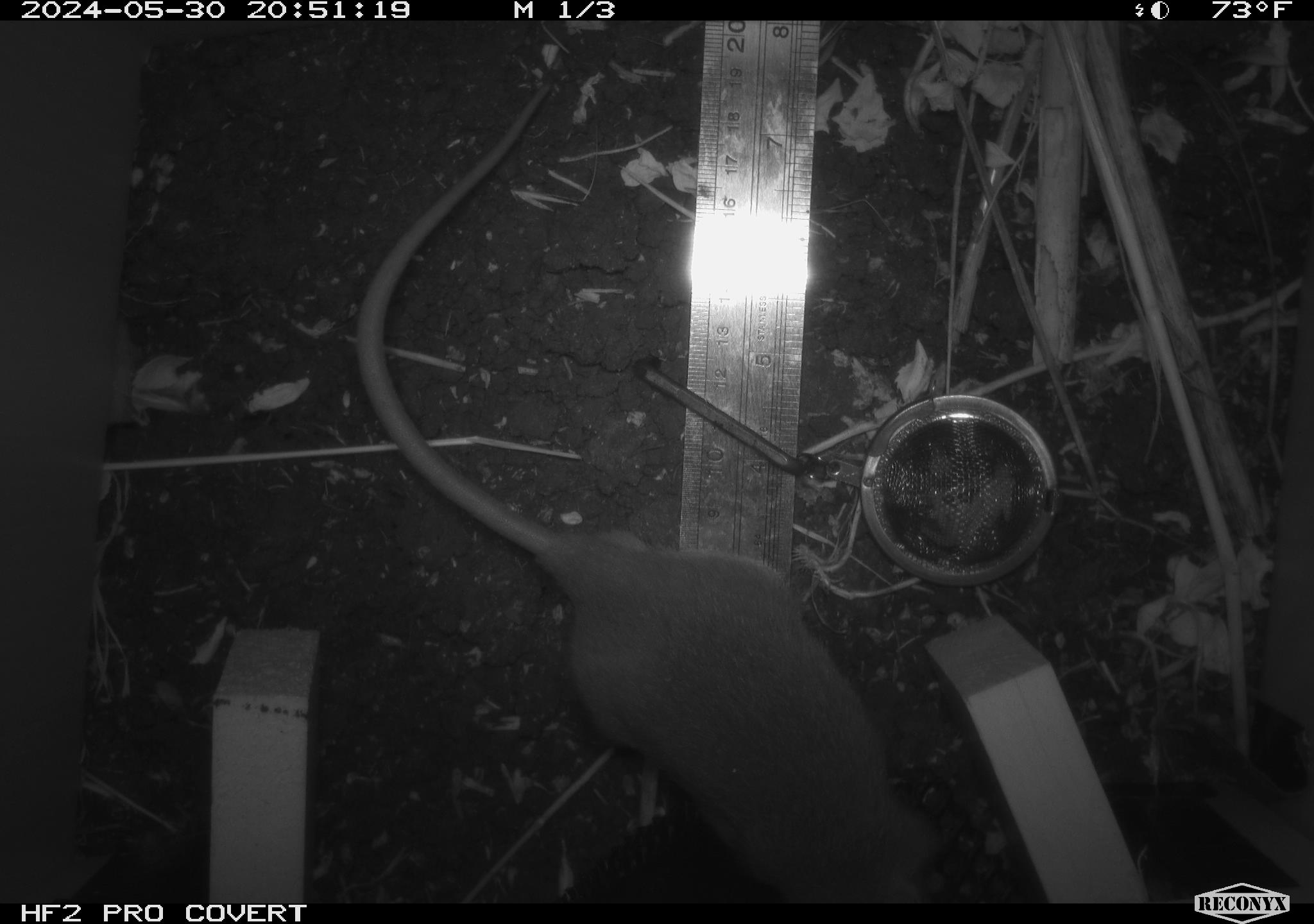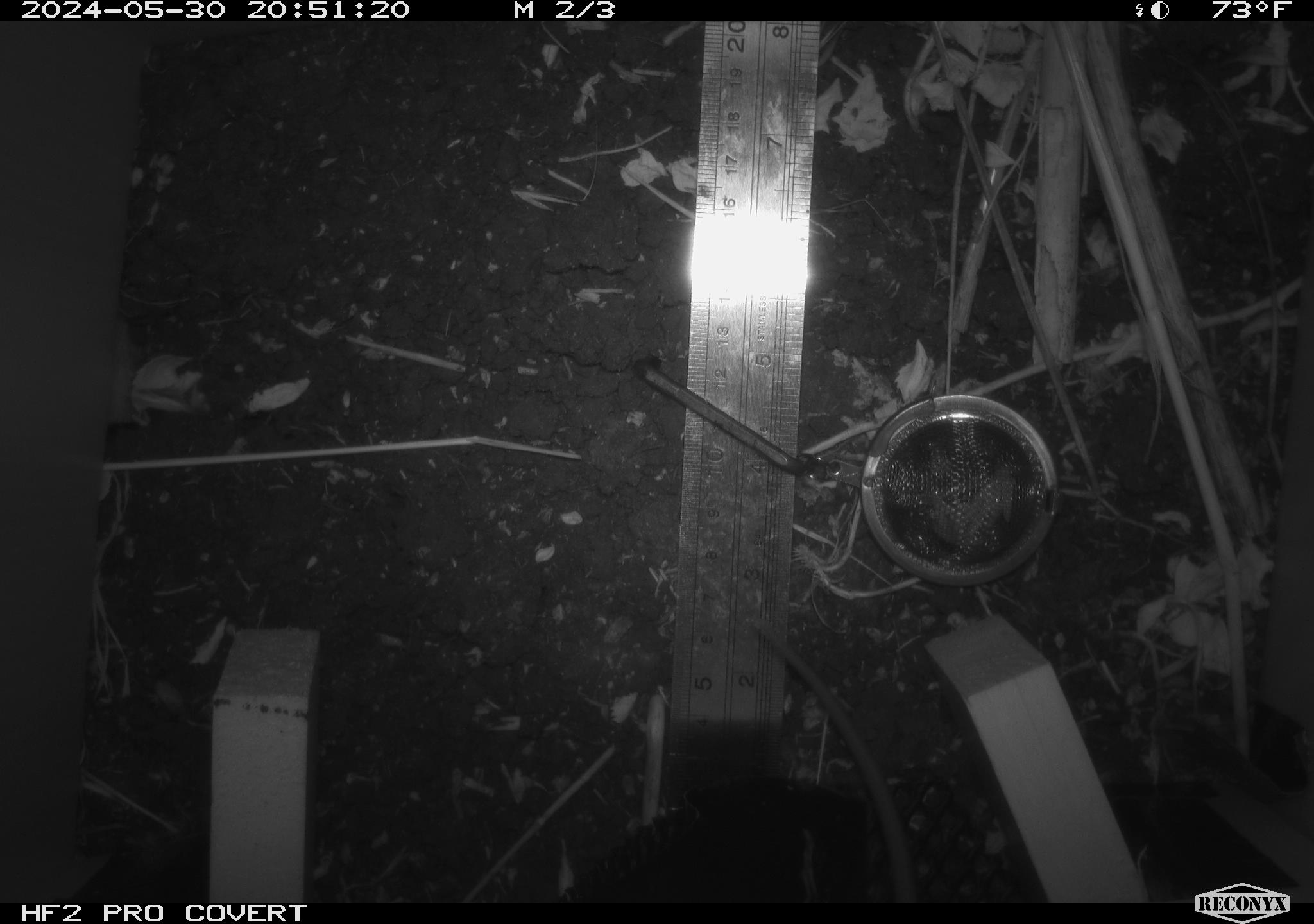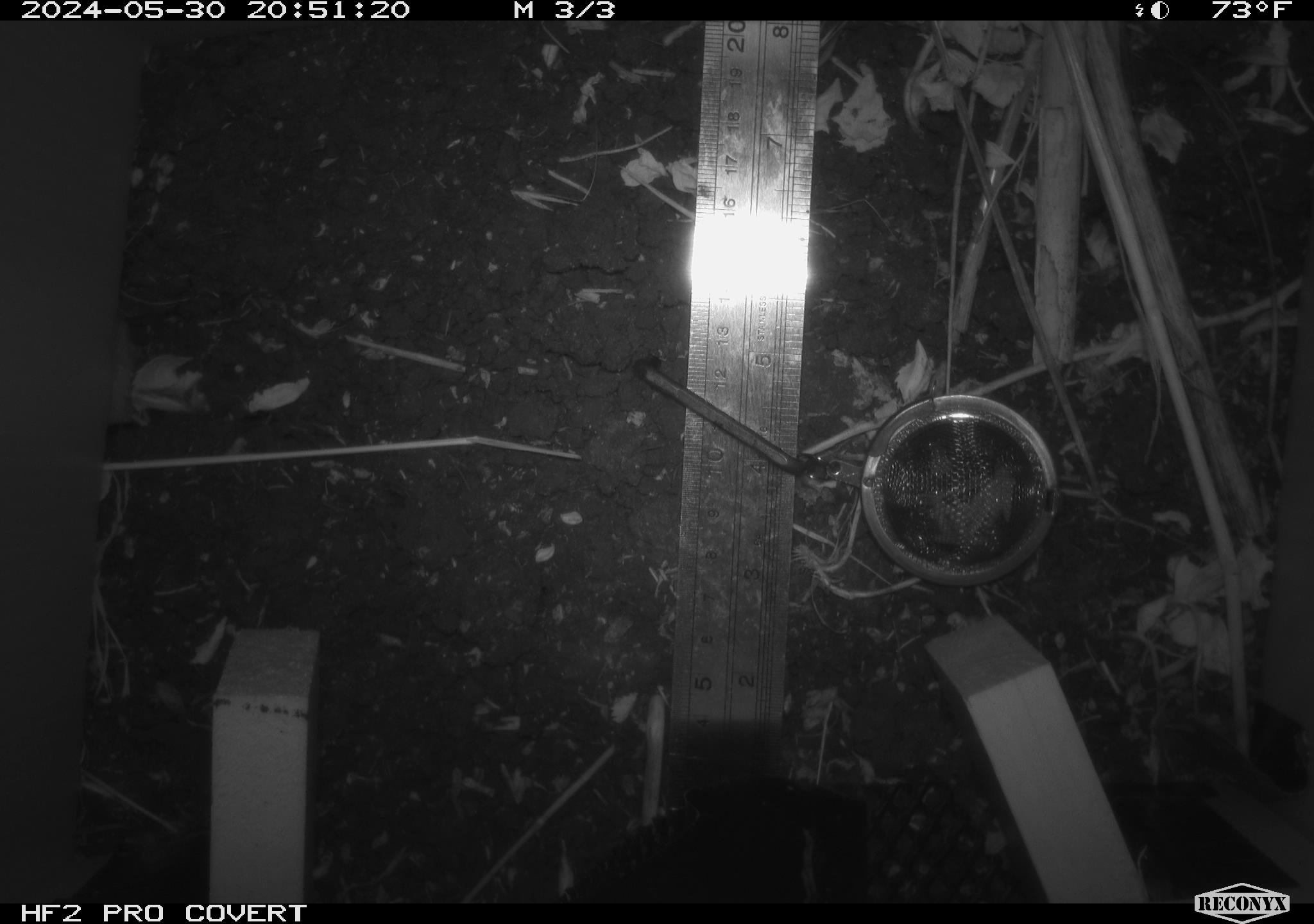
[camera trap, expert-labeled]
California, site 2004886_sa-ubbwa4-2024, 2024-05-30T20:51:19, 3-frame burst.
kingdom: Animalia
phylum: Chordata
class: Mammalia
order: Rodentia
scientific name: Rodentia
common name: woodrat or rat or mouse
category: woodrat or rat or mouse species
Woodrat or rat or mouse species (woodrat or rat or mouse) (Rodentia).